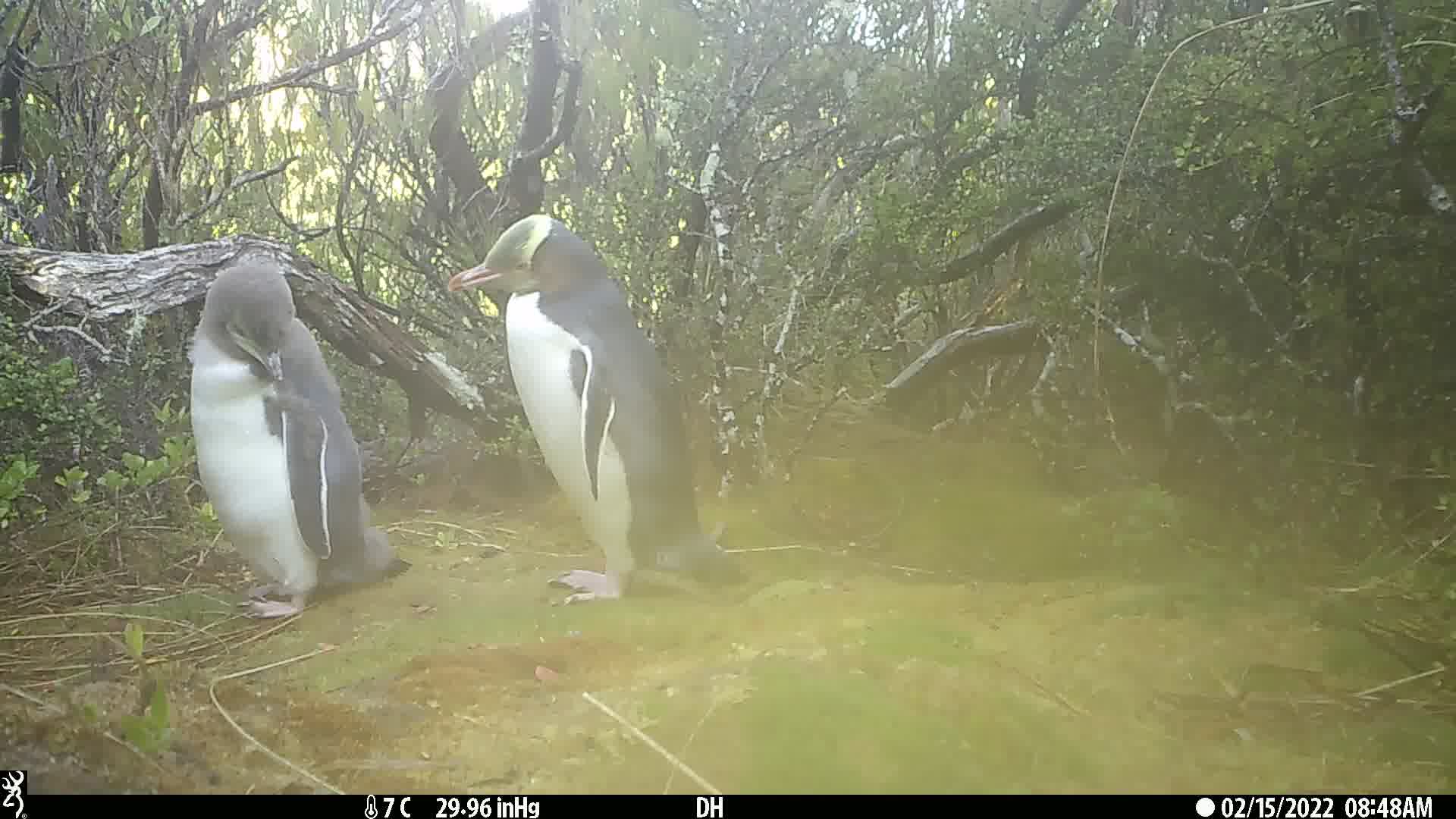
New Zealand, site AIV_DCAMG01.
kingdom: Animalia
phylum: Chordata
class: Aves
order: Sphenisciformes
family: Spheniscidae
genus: Megadyptes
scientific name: Megadyptes antipodes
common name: yellow-eyed penguin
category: yellow eyed penguin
Yellow eyed penguin (yellow-eyed penguin) (Megadyptes antipodes).